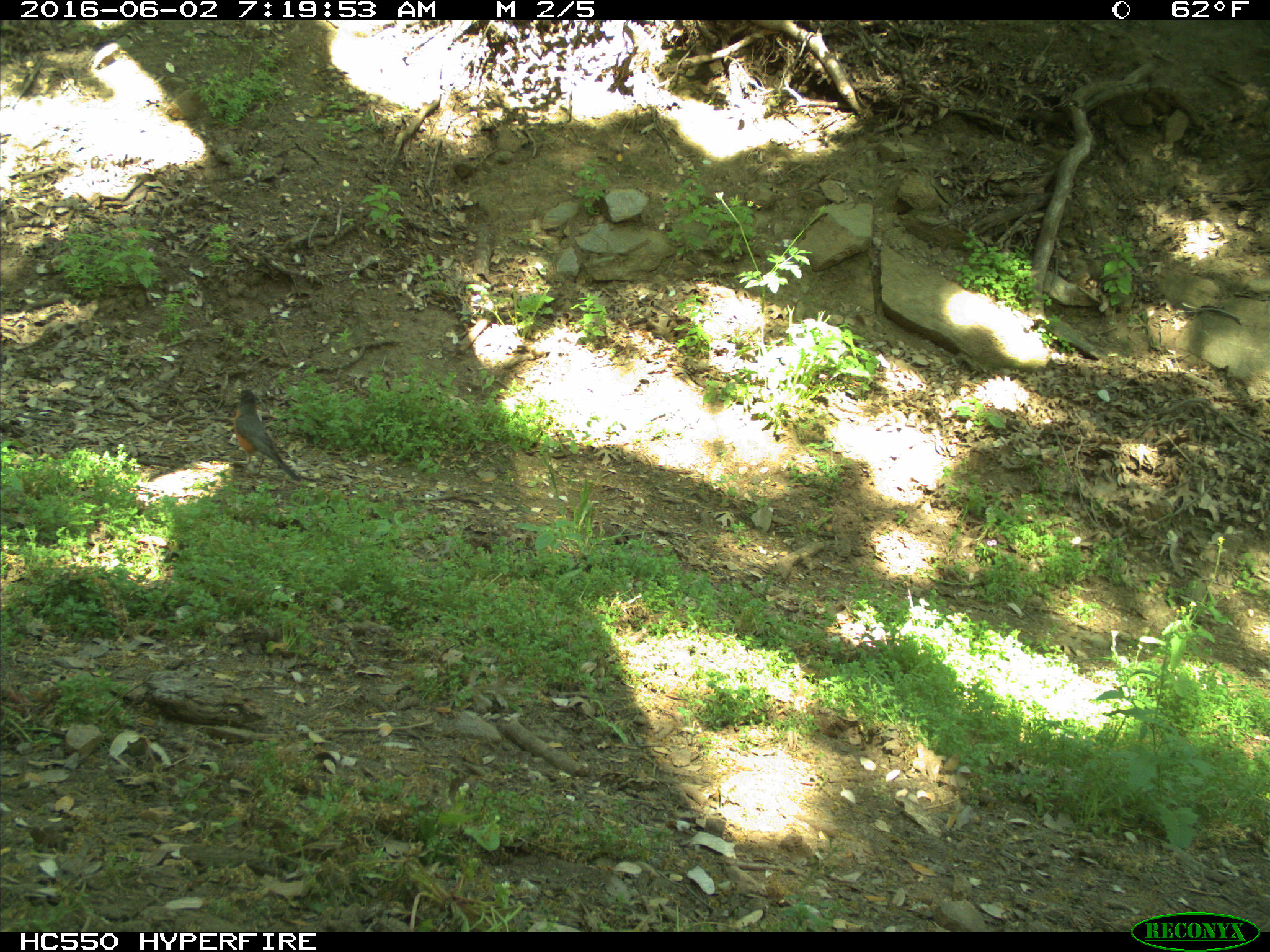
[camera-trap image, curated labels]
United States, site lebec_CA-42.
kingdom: Animalia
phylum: Chordata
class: Aves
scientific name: Aves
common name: birds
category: unidentified bird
Unidentified bird (birds) (Aves).